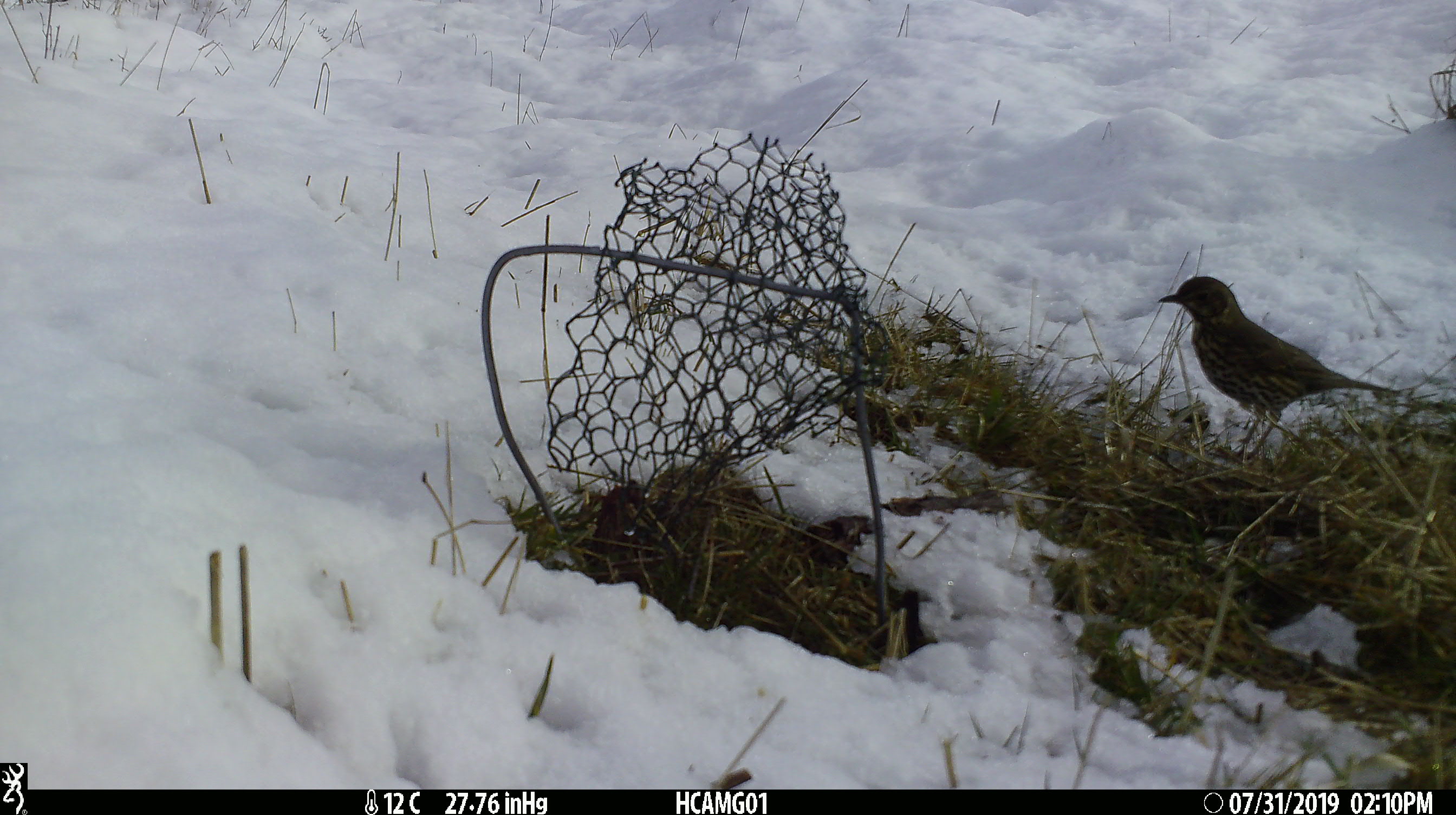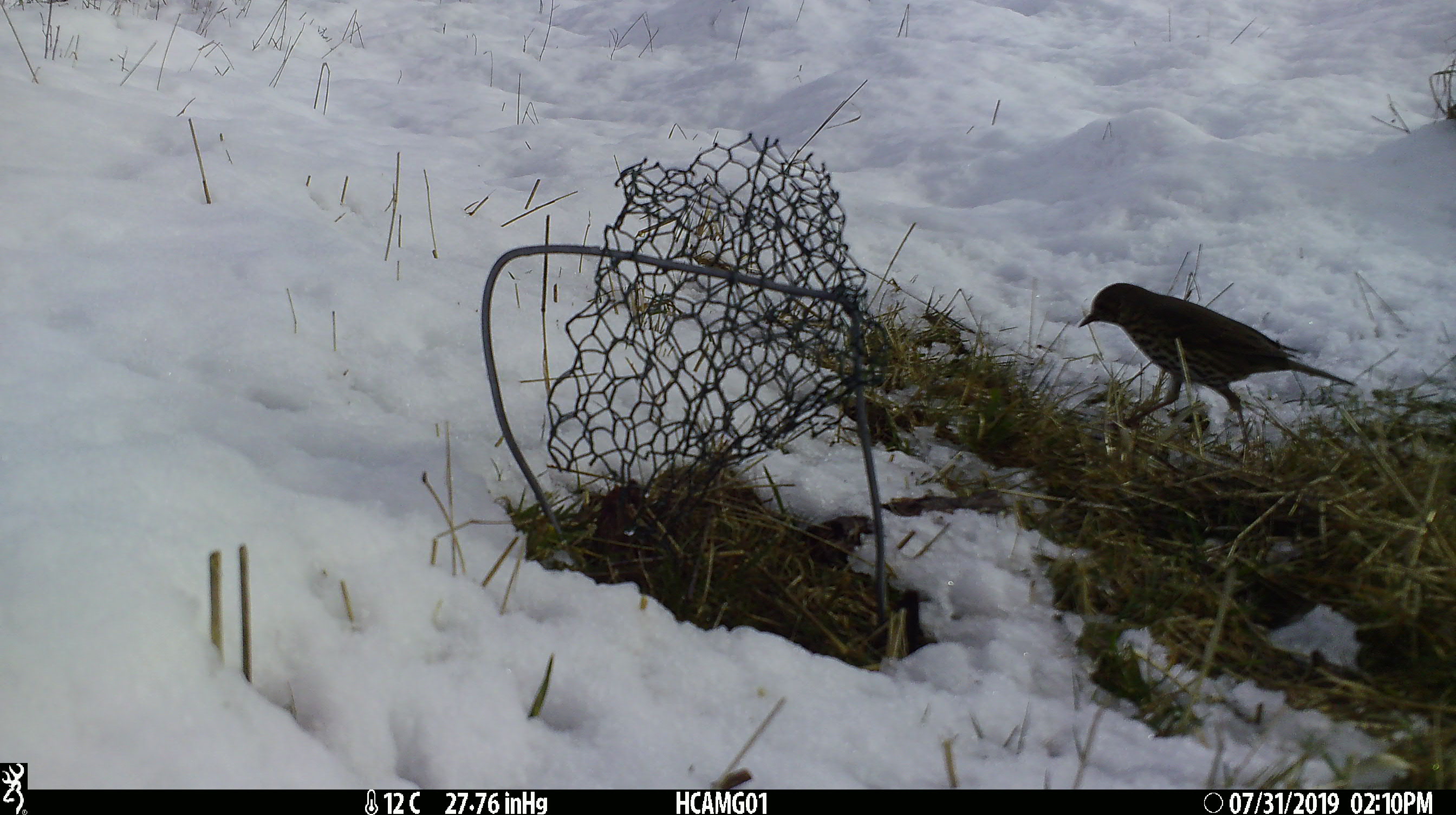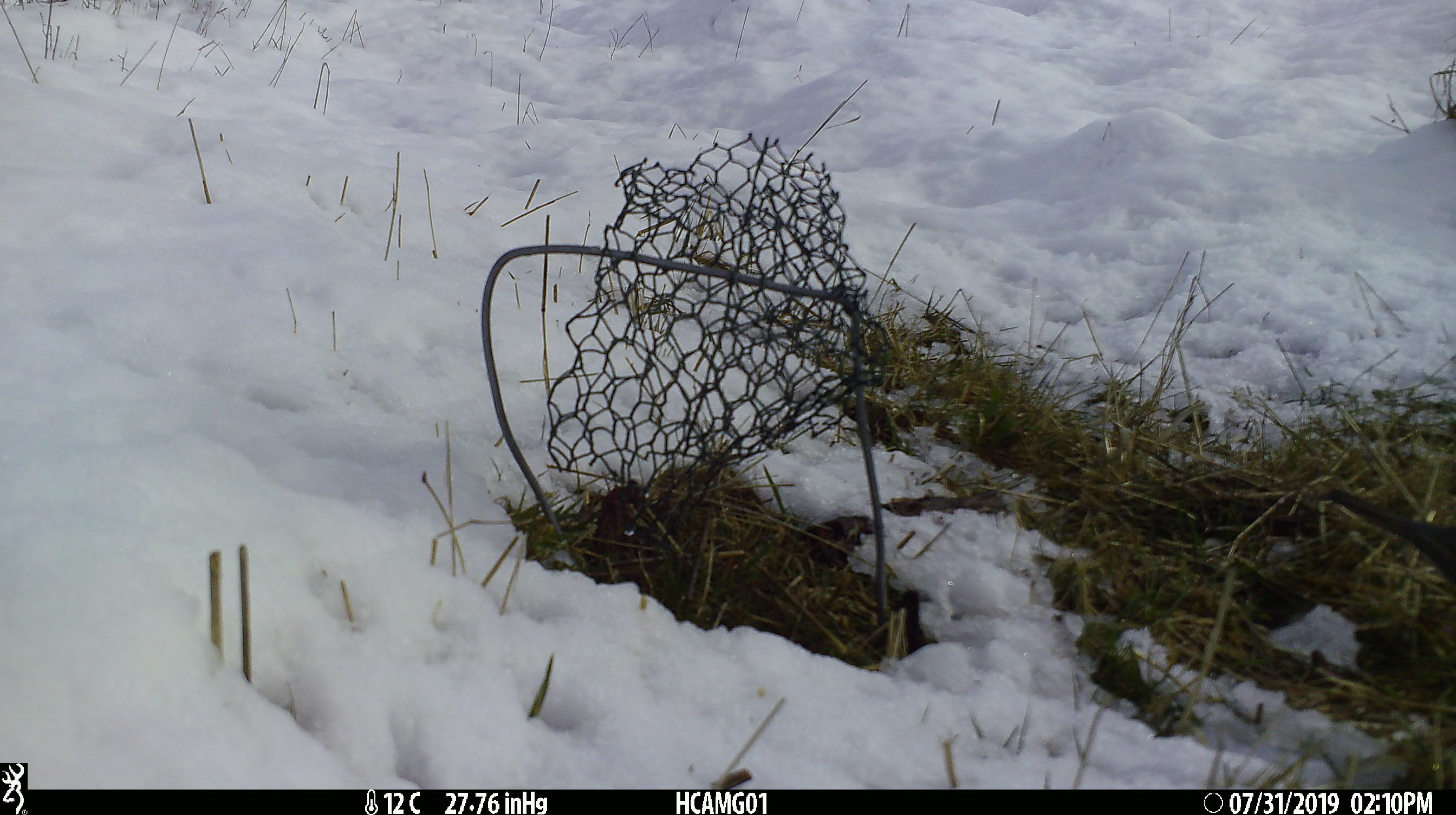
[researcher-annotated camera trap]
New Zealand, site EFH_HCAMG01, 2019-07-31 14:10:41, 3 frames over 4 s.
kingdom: Animalia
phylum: Chordata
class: Aves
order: Passeriformes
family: Turdidae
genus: Turdus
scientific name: Turdus philomelos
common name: song thrush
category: thrush